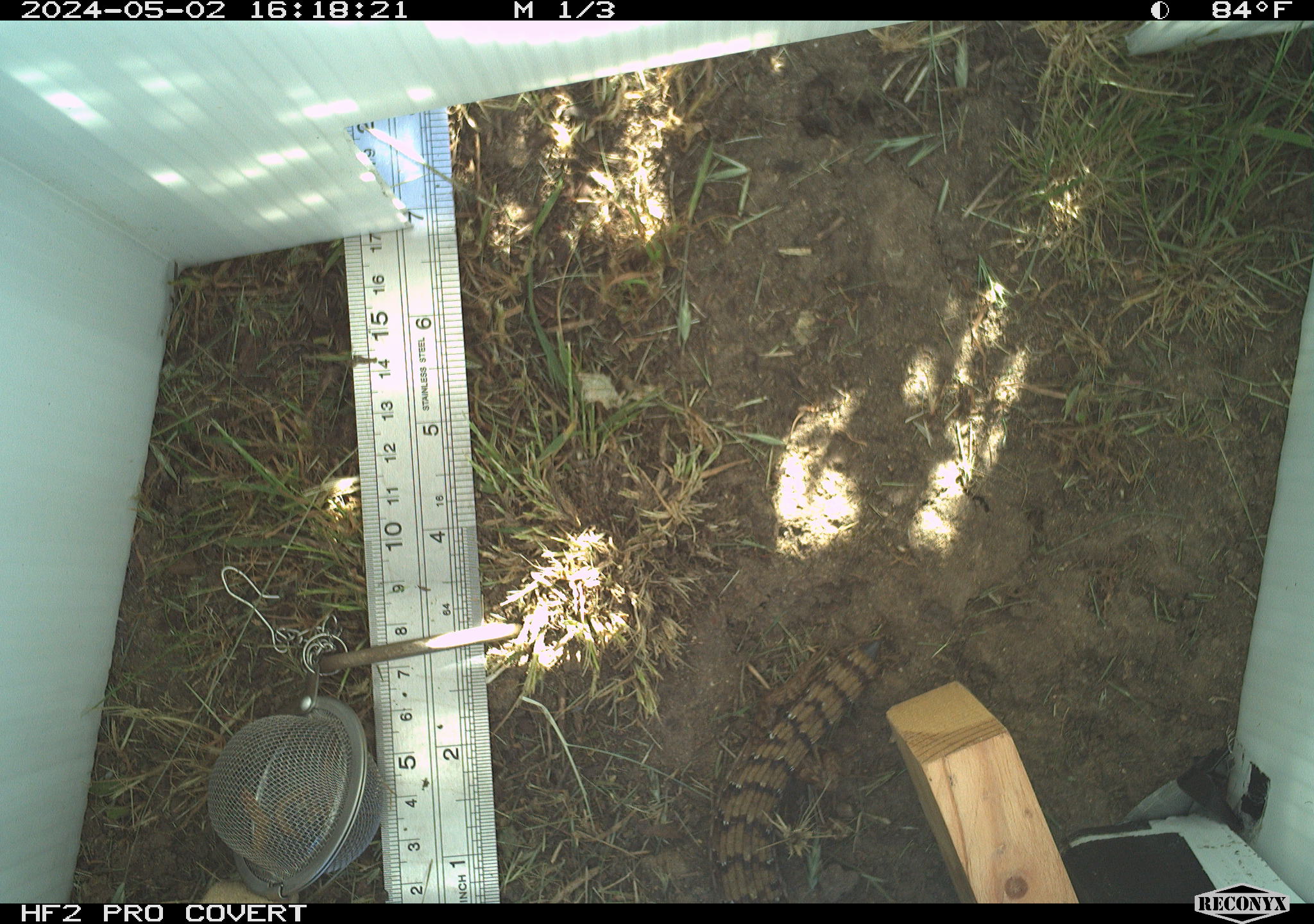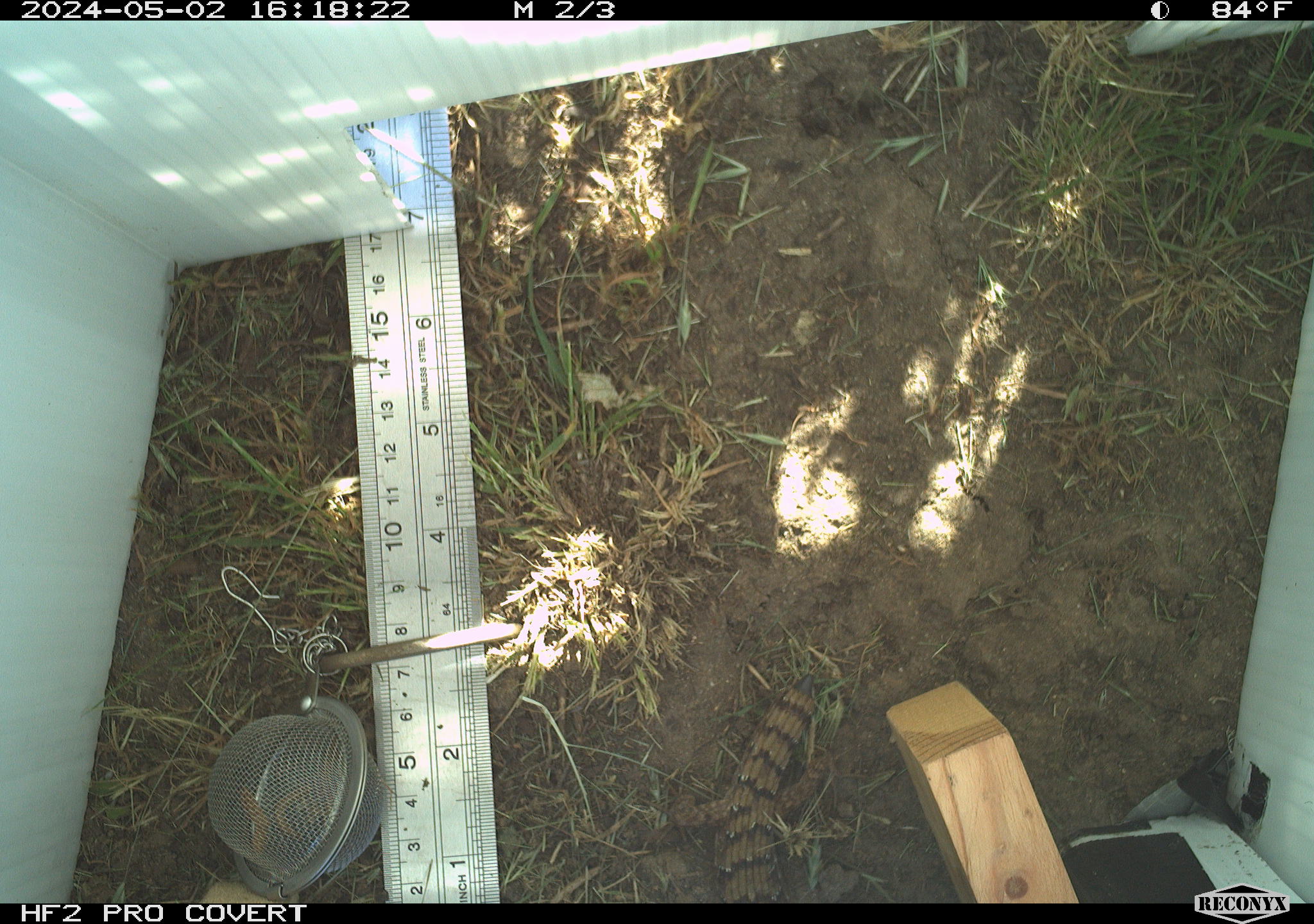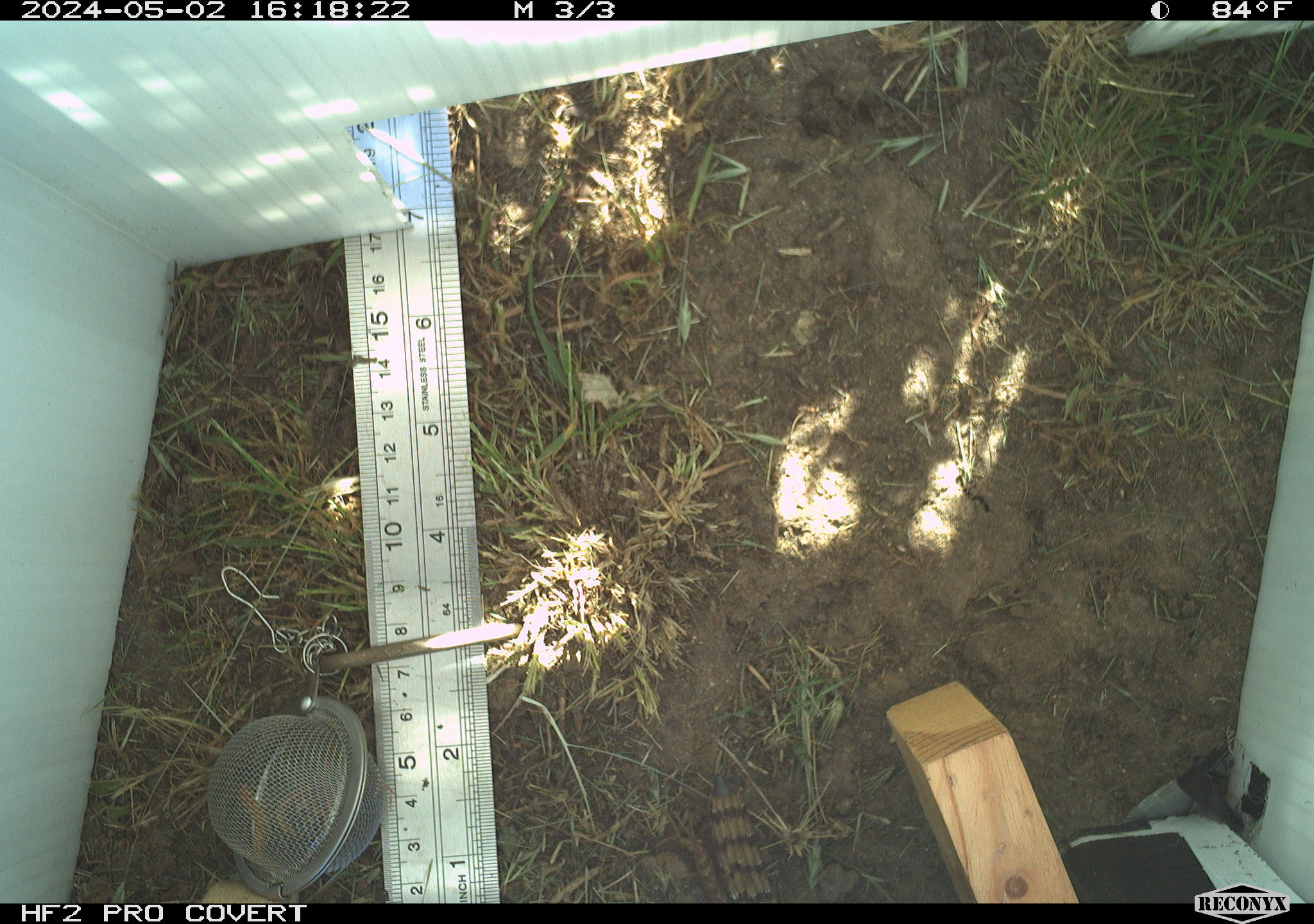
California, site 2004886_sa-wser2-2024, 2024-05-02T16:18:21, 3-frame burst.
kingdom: Animalia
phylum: Chordata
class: Reptilia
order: Squamata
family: Anguidae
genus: Elgaria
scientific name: Elgaria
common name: alligator lizards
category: elgaria species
Elgaria species (alligator lizards) (Elgaria).